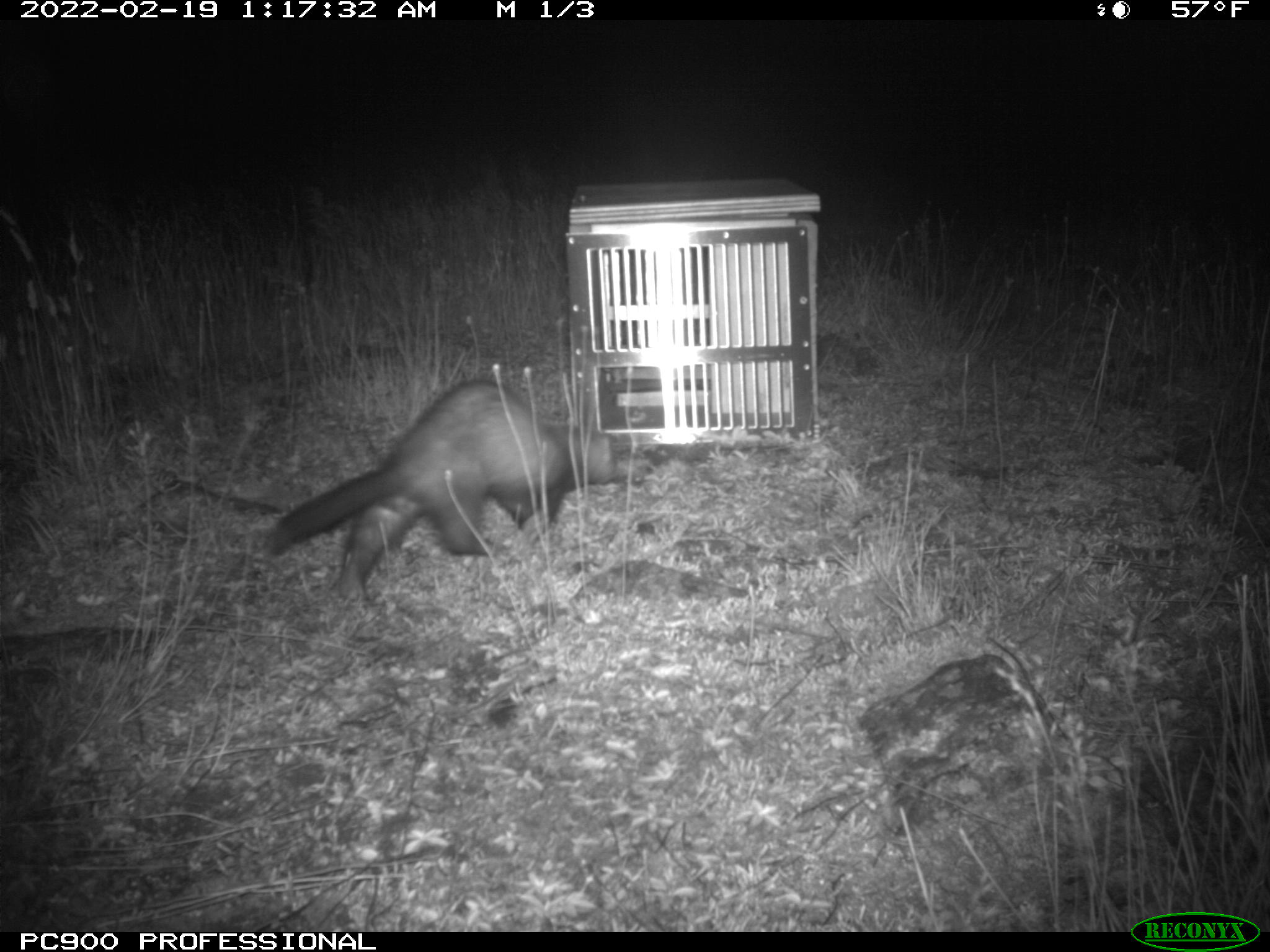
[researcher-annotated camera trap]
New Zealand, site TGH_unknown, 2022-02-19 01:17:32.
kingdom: Animalia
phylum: Chordata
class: Mammalia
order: Carnivora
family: Mustelidae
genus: Mustela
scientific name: Mustela furo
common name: ferret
Ferret (Mustela furo).